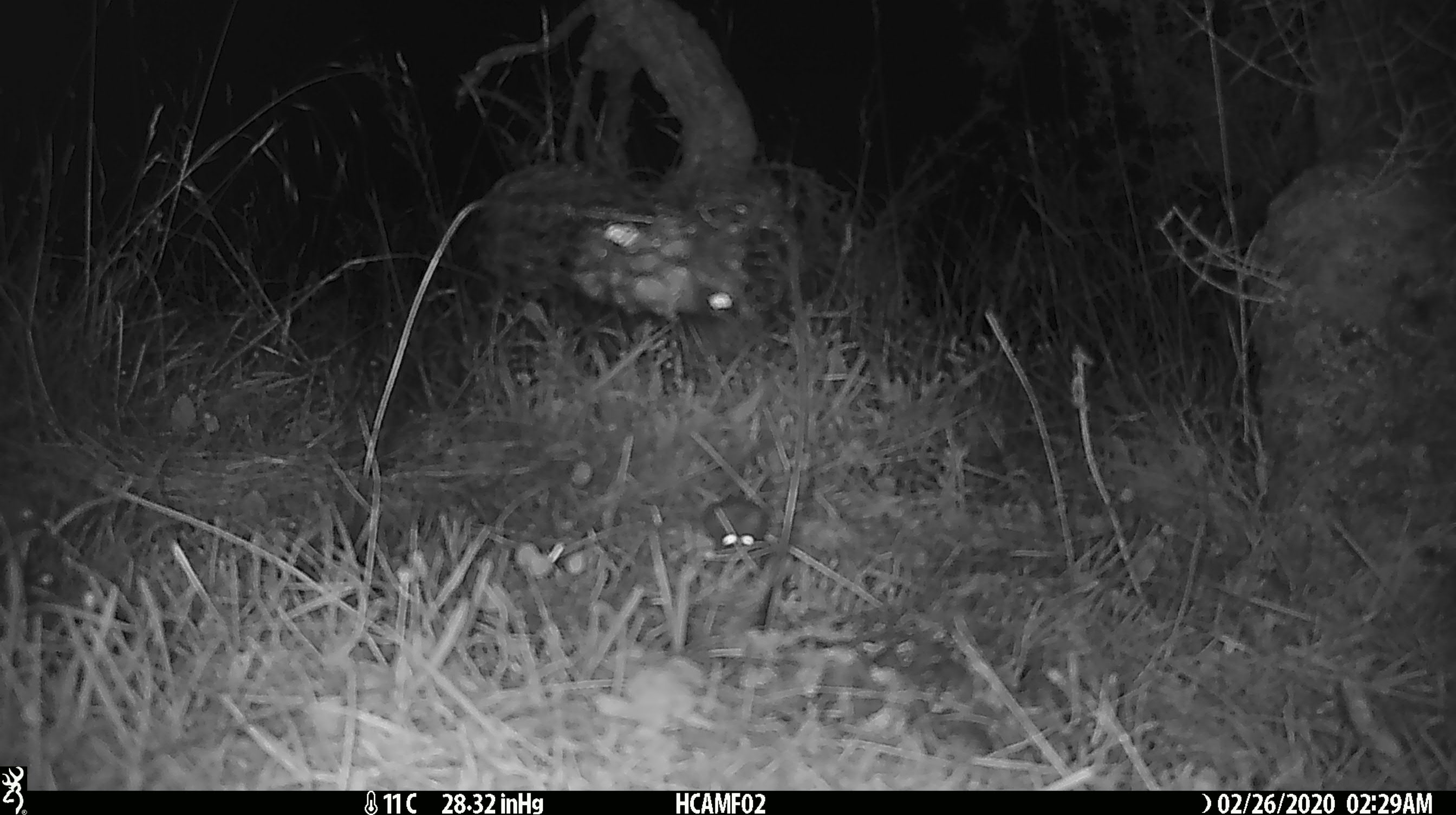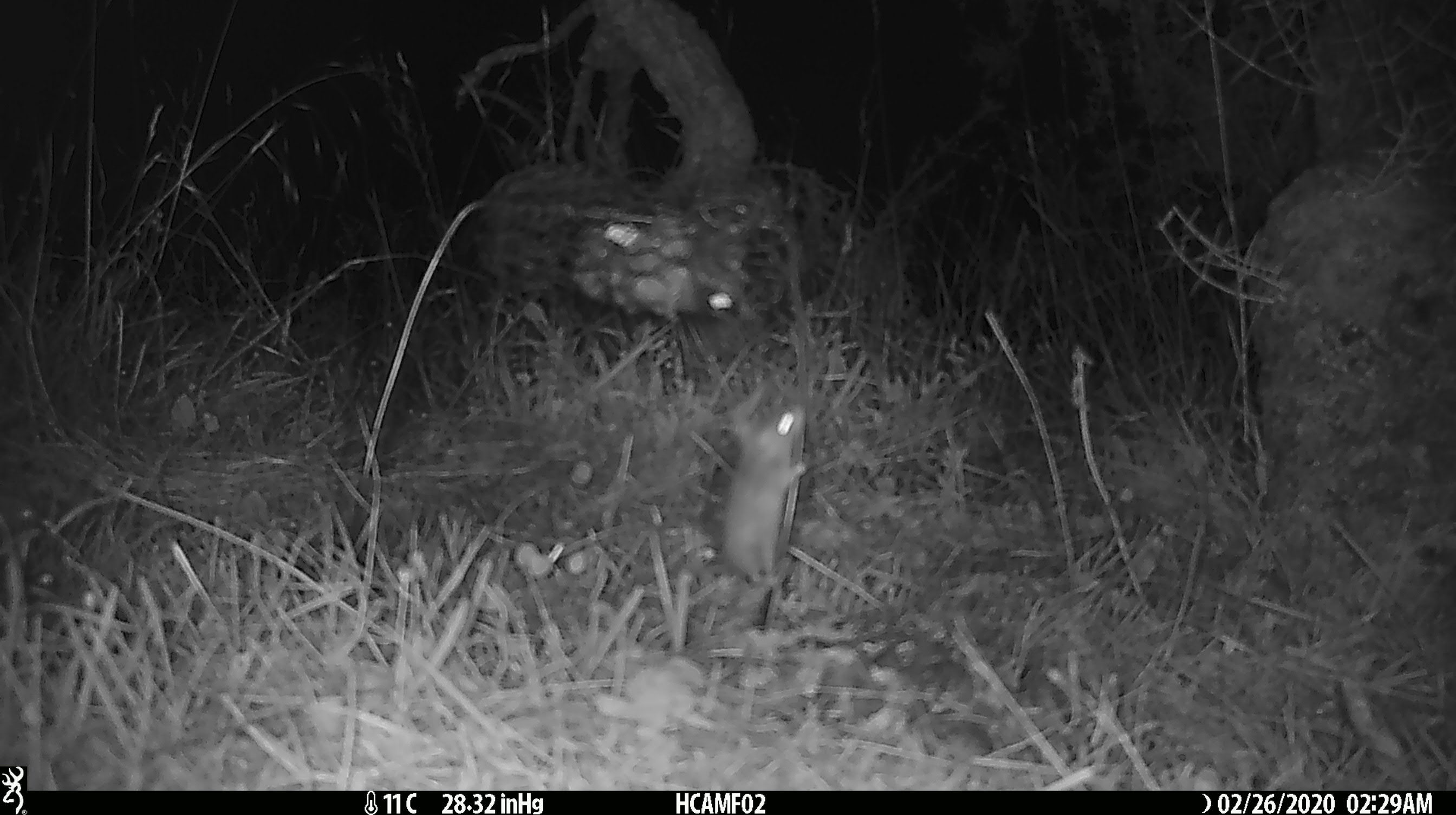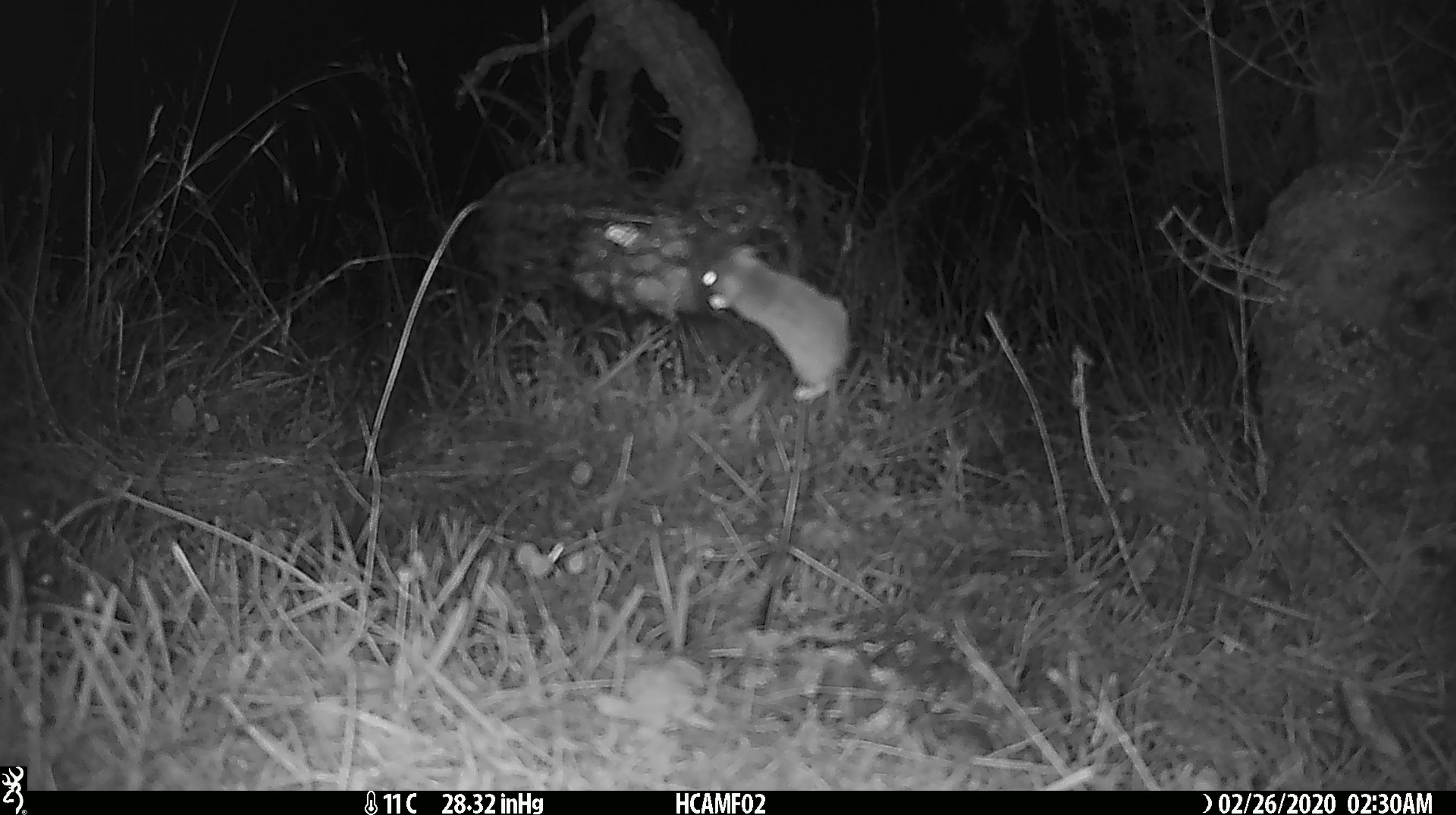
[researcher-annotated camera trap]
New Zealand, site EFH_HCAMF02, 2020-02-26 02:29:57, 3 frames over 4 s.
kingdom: Animalia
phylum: Chordata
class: Mammalia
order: Rodentia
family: Muridae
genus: Mus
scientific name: Mus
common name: mouse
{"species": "mouse (Mus)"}